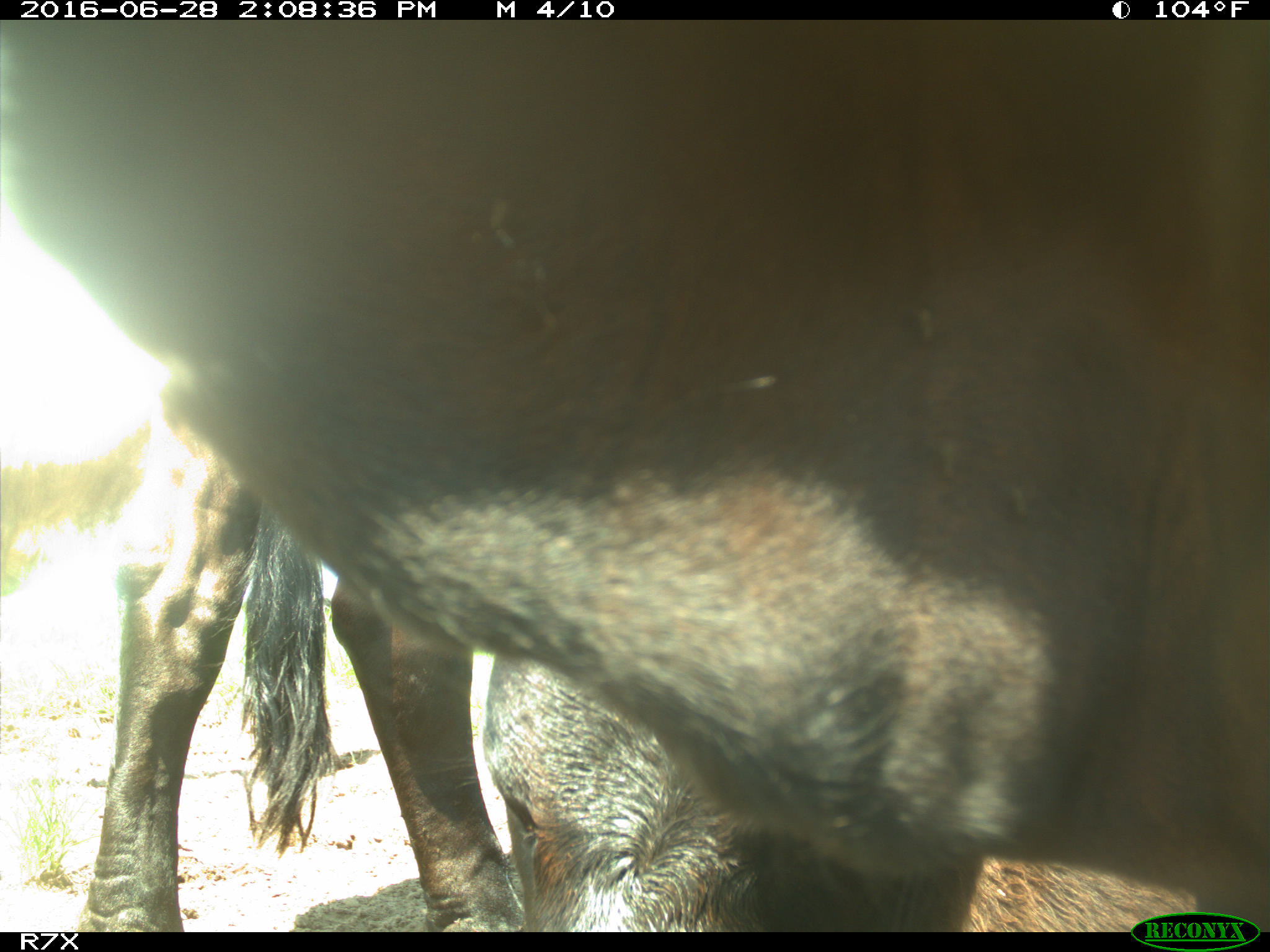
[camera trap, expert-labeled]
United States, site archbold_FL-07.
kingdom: Animalia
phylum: Chordata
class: Mammalia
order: Artiodactyla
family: Bovidae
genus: Bos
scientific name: Bos taurus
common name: domestic cow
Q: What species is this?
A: Bos taurus (domestic cow).